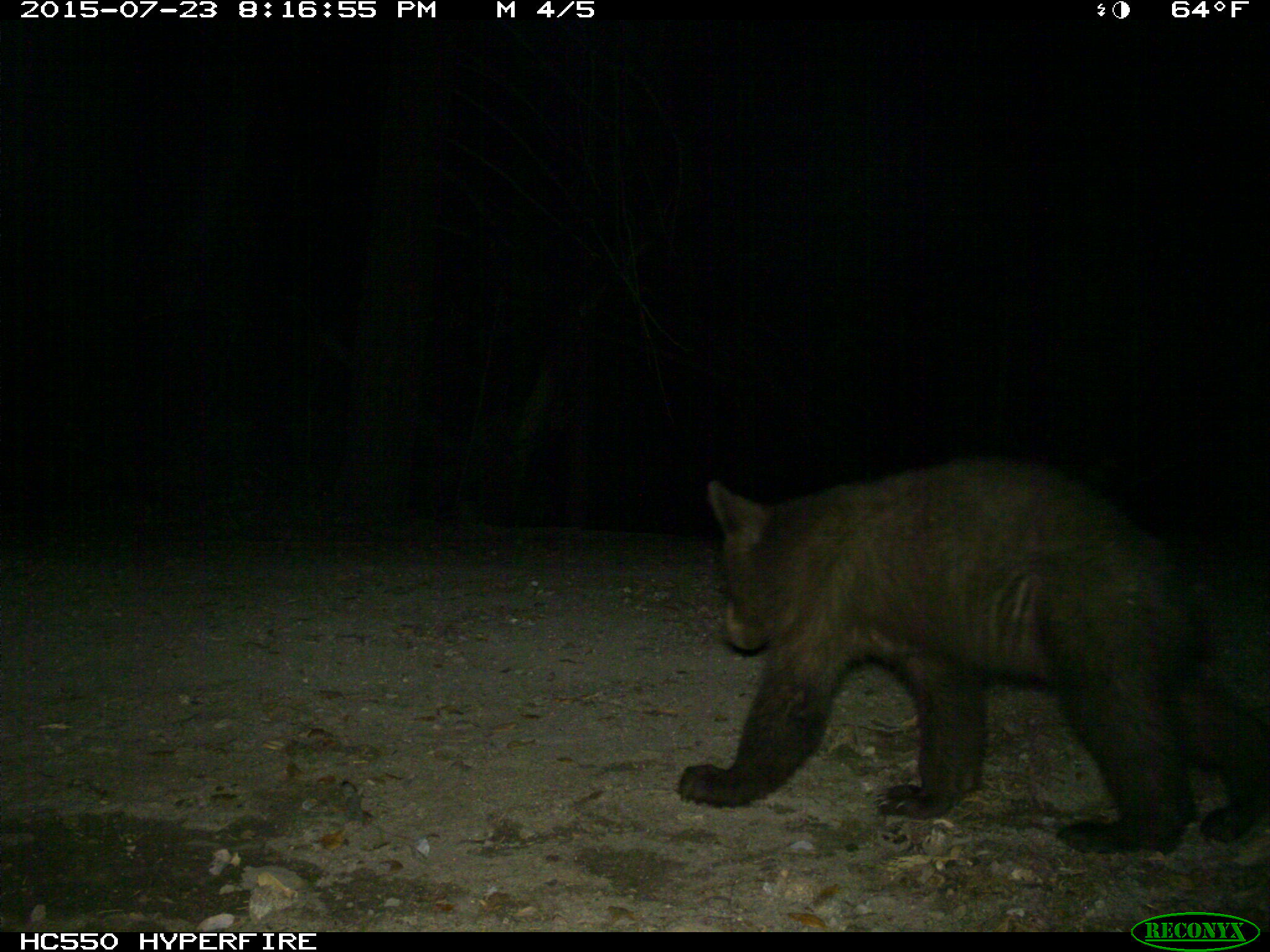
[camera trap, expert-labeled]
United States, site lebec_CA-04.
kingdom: Animalia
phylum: Chordata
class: Mammalia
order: Carnivora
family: Ursidae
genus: Ursus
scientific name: Ursus americanus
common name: american black bear